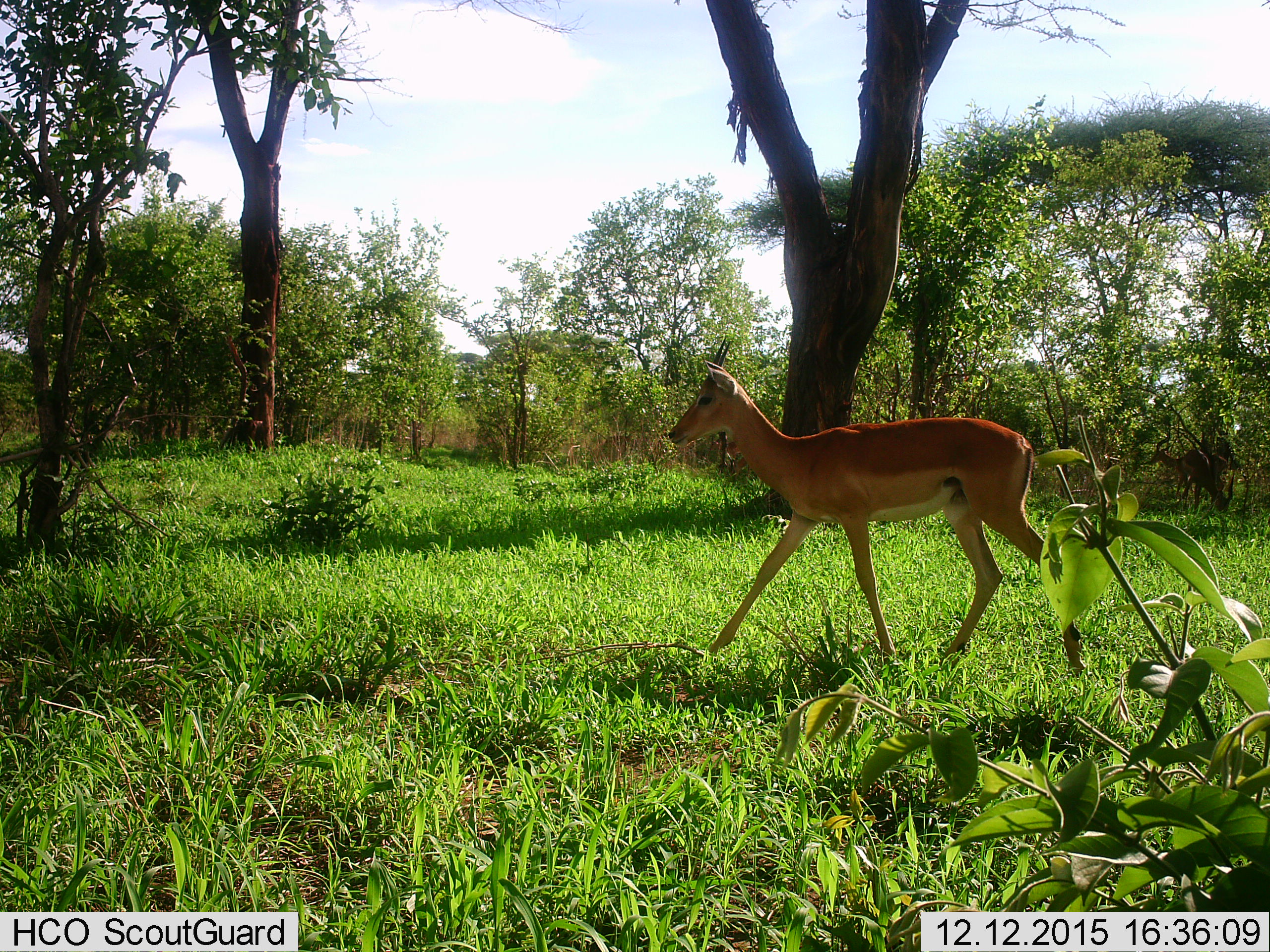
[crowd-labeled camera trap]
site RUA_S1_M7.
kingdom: Animalia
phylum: Chordata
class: Mammalia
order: Artiodactyla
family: Bovidae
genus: Aepyceros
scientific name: Aepyceros melampus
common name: impala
Impala (Aepyceros melampus), count 1. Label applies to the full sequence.